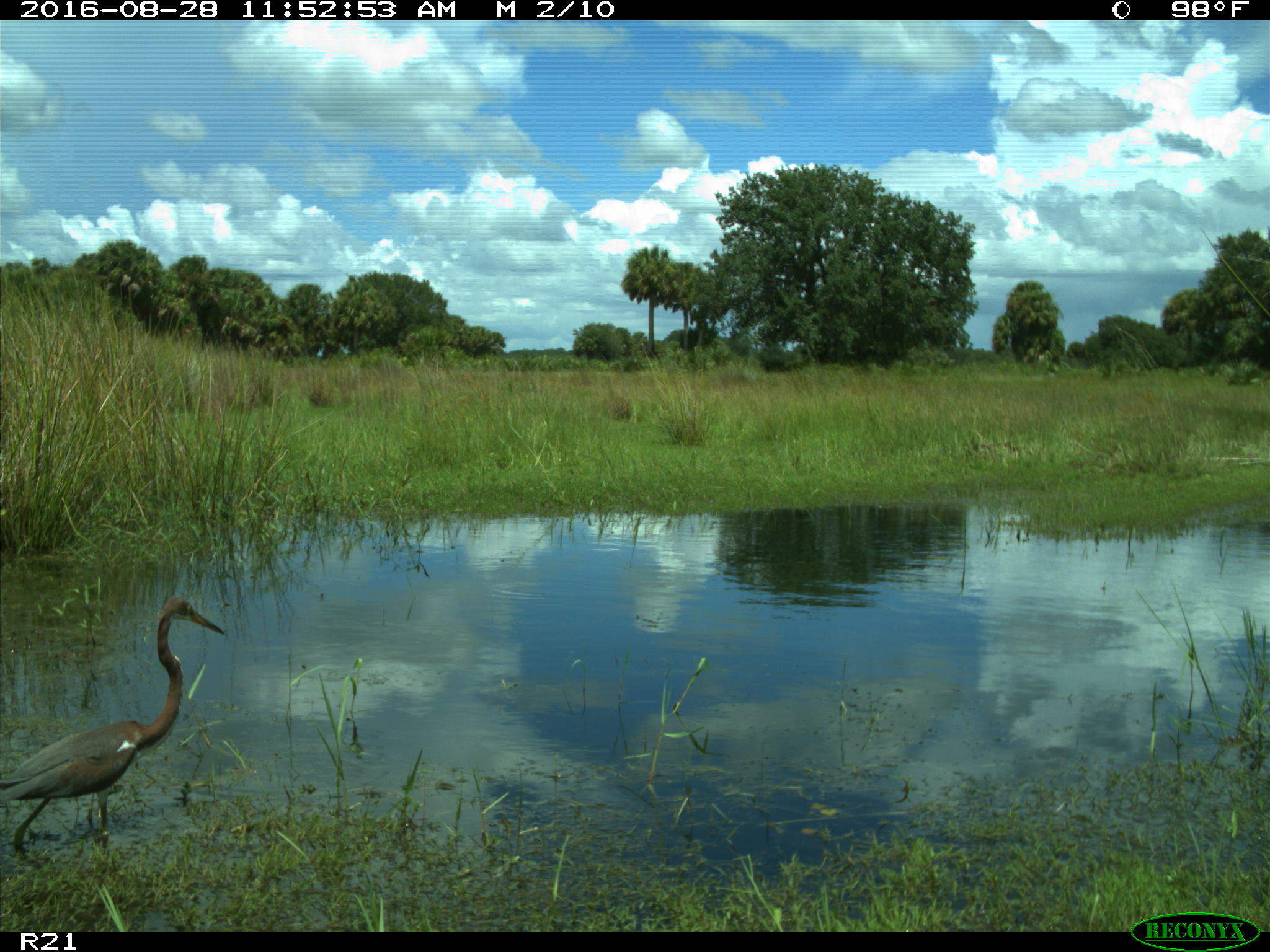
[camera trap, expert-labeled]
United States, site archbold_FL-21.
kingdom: Animalia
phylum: Chordata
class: Aves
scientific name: Aves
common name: birds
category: unidentified bird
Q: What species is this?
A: Unidentified bird (birds) (Aves).